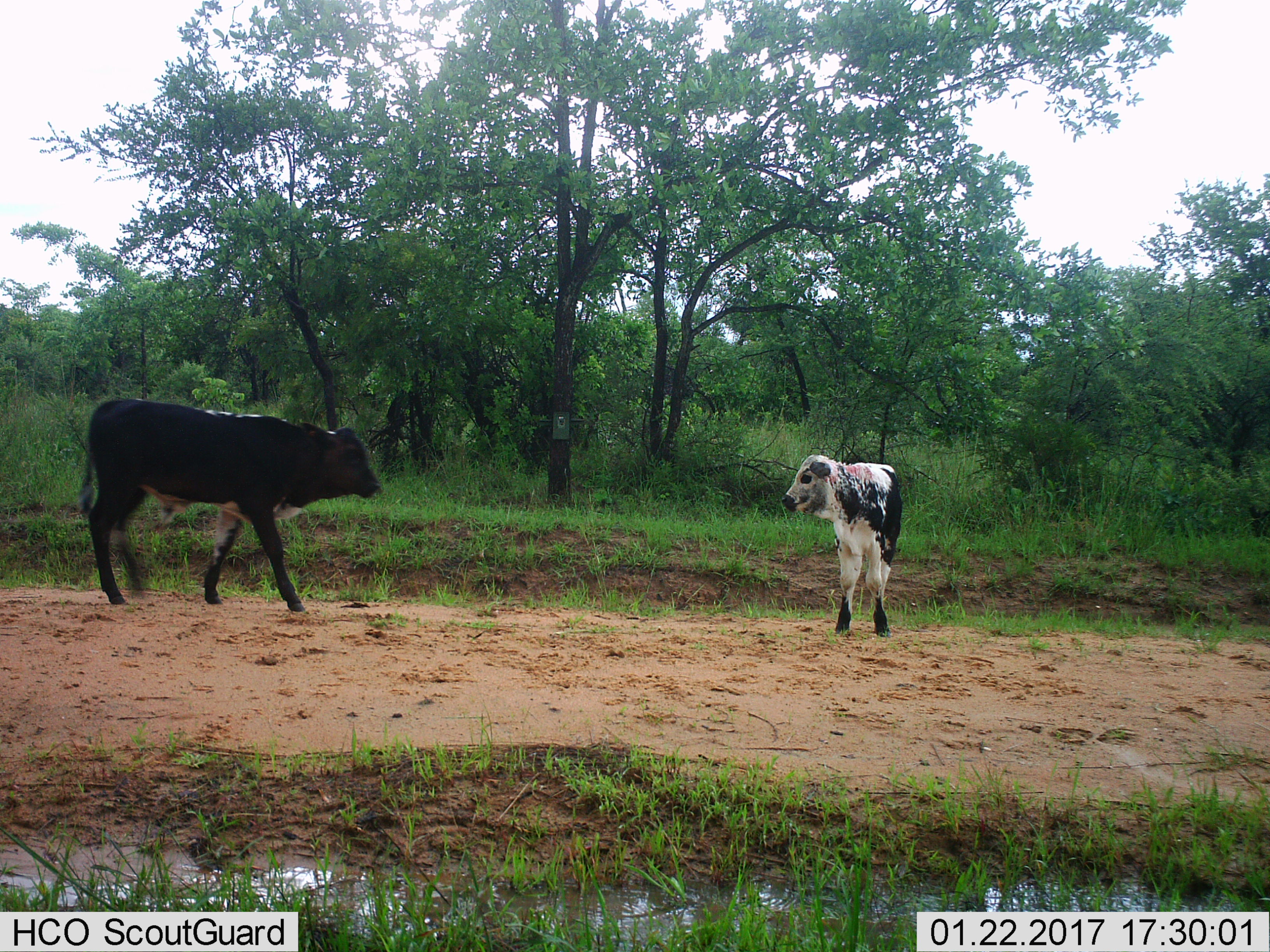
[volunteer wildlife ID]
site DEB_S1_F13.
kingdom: Animalia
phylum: Chordata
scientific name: Vertebrata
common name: domestic animal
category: domesticanimal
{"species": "domesticanimal (domestic animal) (Vertebrata)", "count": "2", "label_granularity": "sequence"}